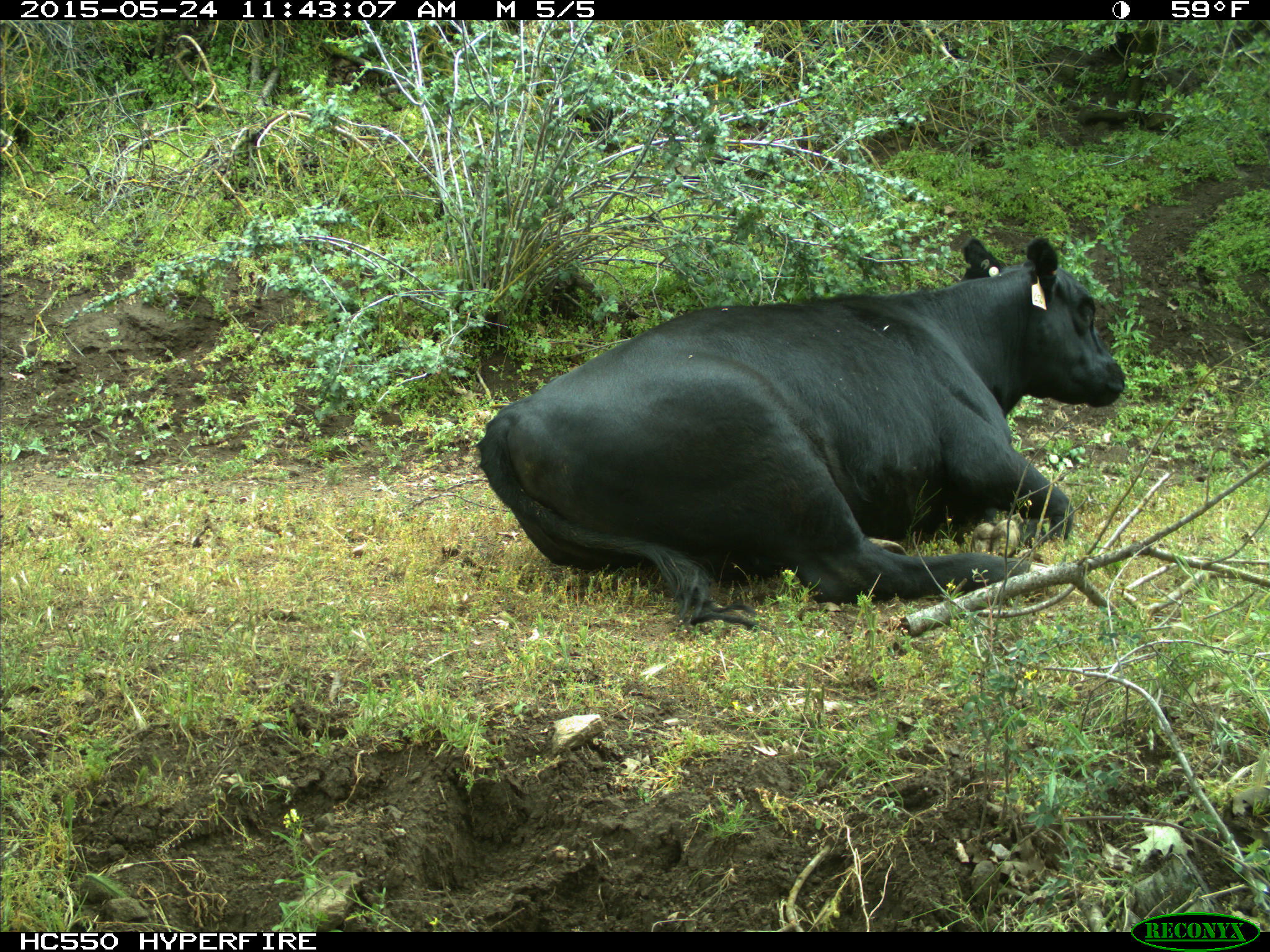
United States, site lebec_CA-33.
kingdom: Animalia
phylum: Chordata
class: Mammalia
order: Artiodactyla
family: Bovidae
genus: Bos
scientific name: Bos taurus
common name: domestic cow